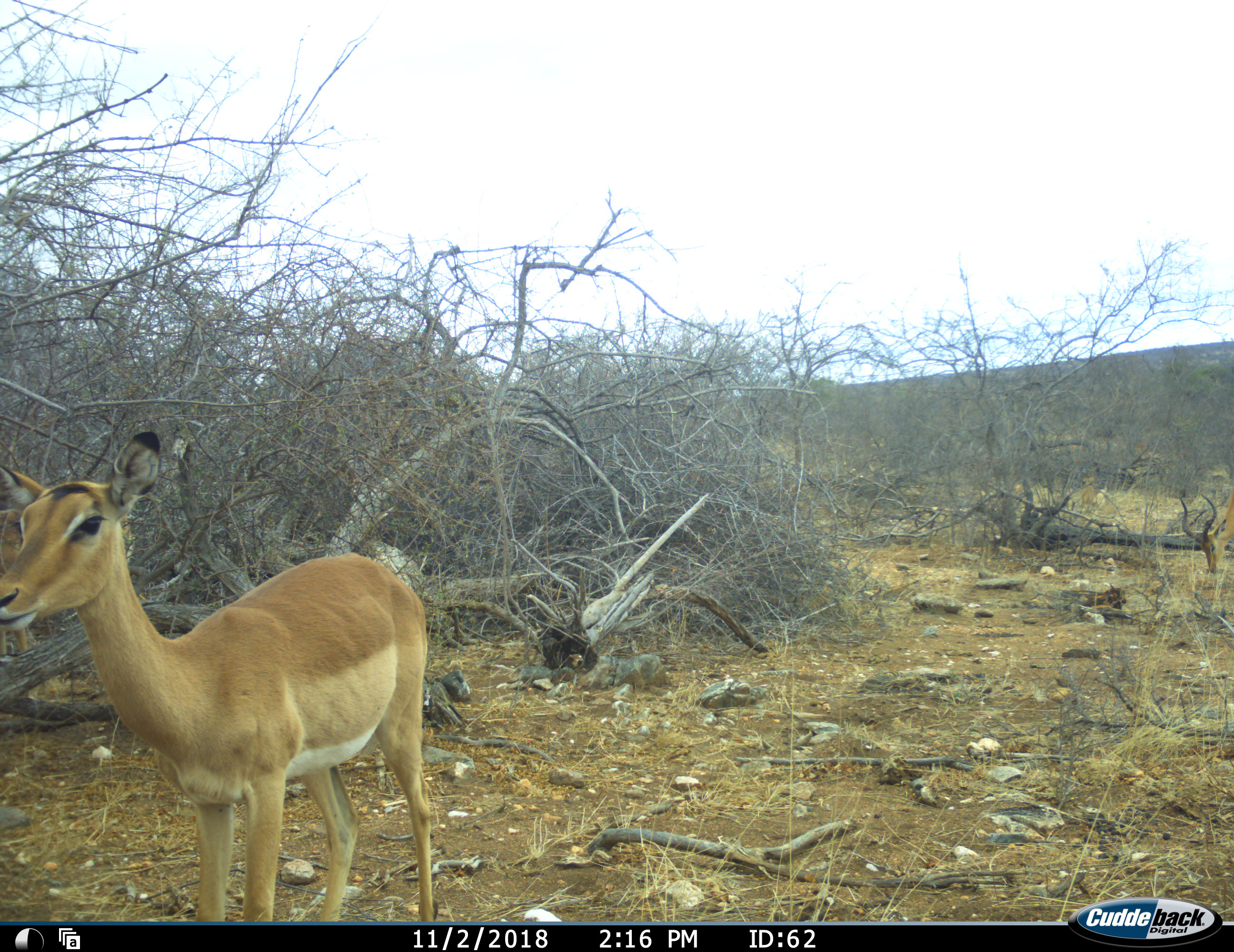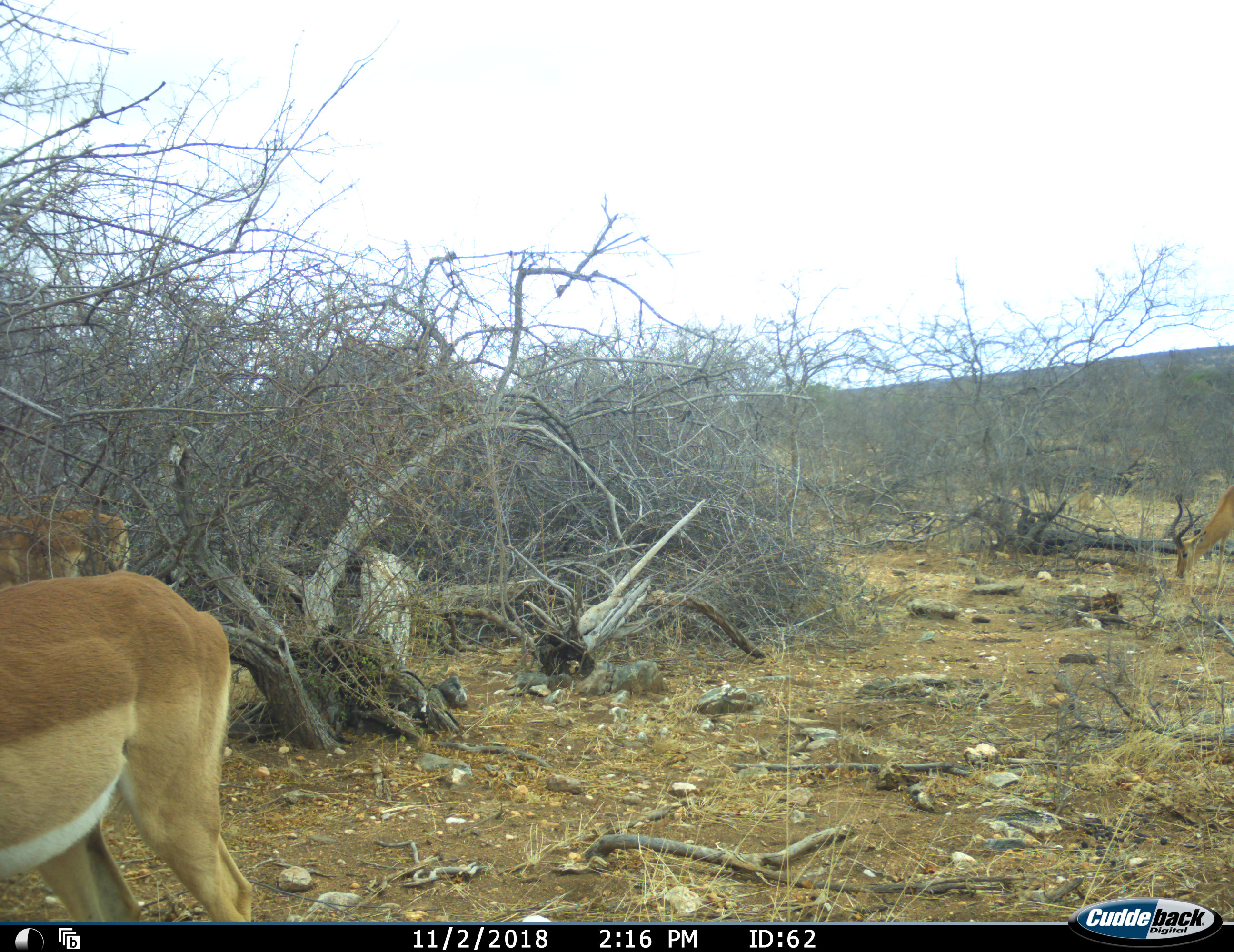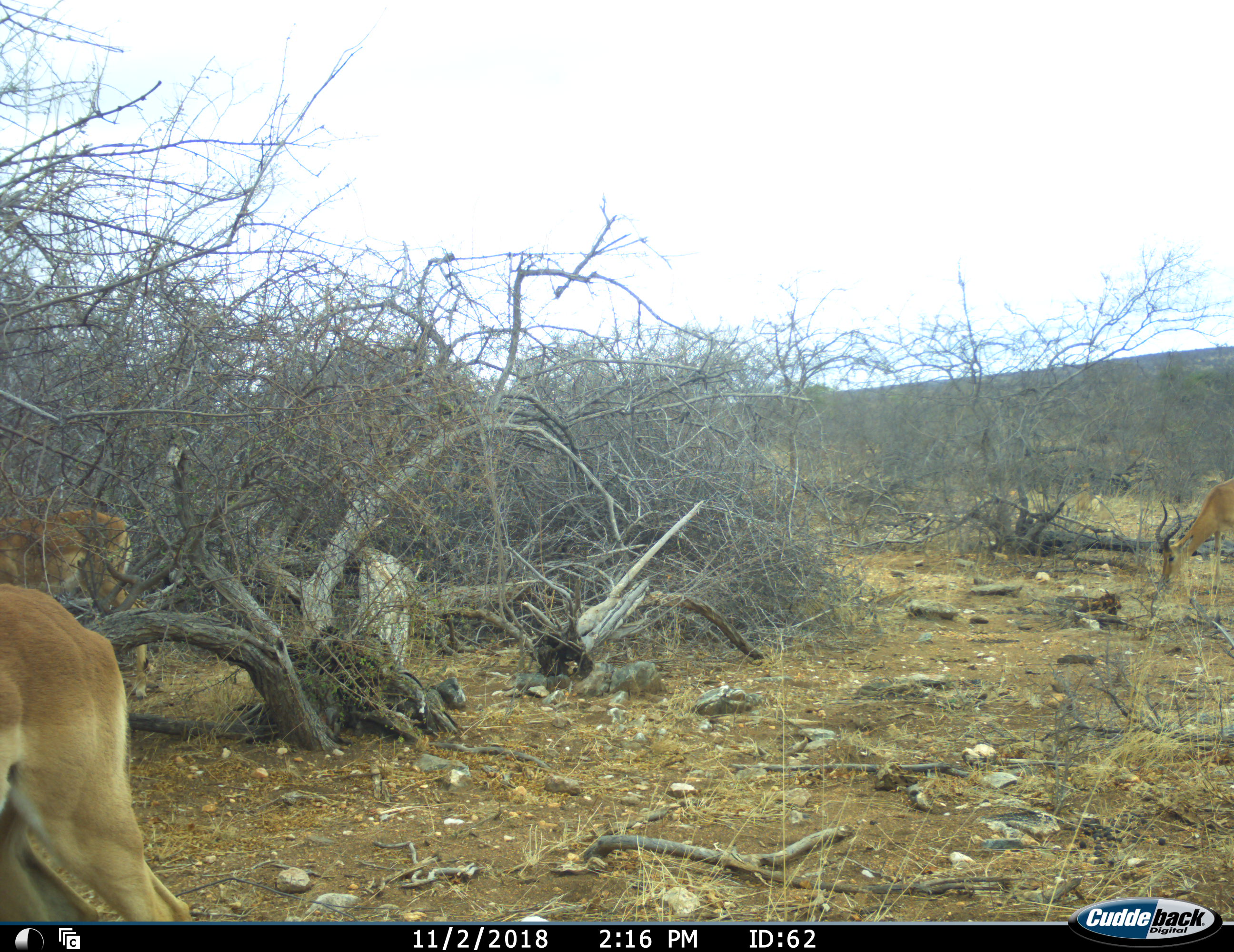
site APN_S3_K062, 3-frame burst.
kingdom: Animalia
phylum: Chordata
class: Mammalia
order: Artiodactyla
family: Bovidae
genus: Aepyceros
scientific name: Aepyceros melampus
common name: impala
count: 3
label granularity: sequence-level